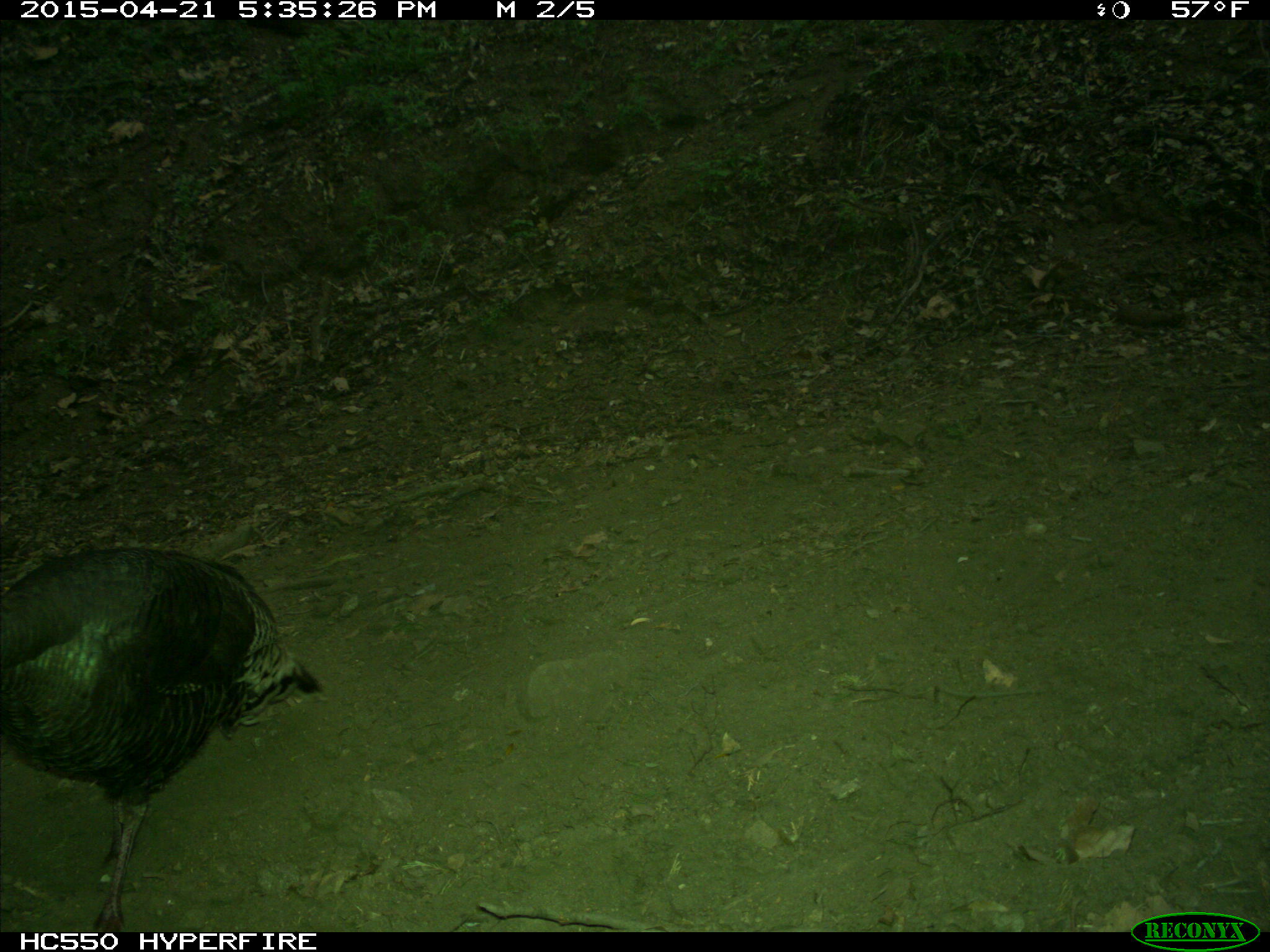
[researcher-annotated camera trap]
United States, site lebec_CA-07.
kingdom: Animalia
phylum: Chordata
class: Aves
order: Galliformes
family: Phasianidae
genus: Meleagris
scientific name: Meleagris gallopavo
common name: wild turkey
Meleagris gallopavo (wild turkey).